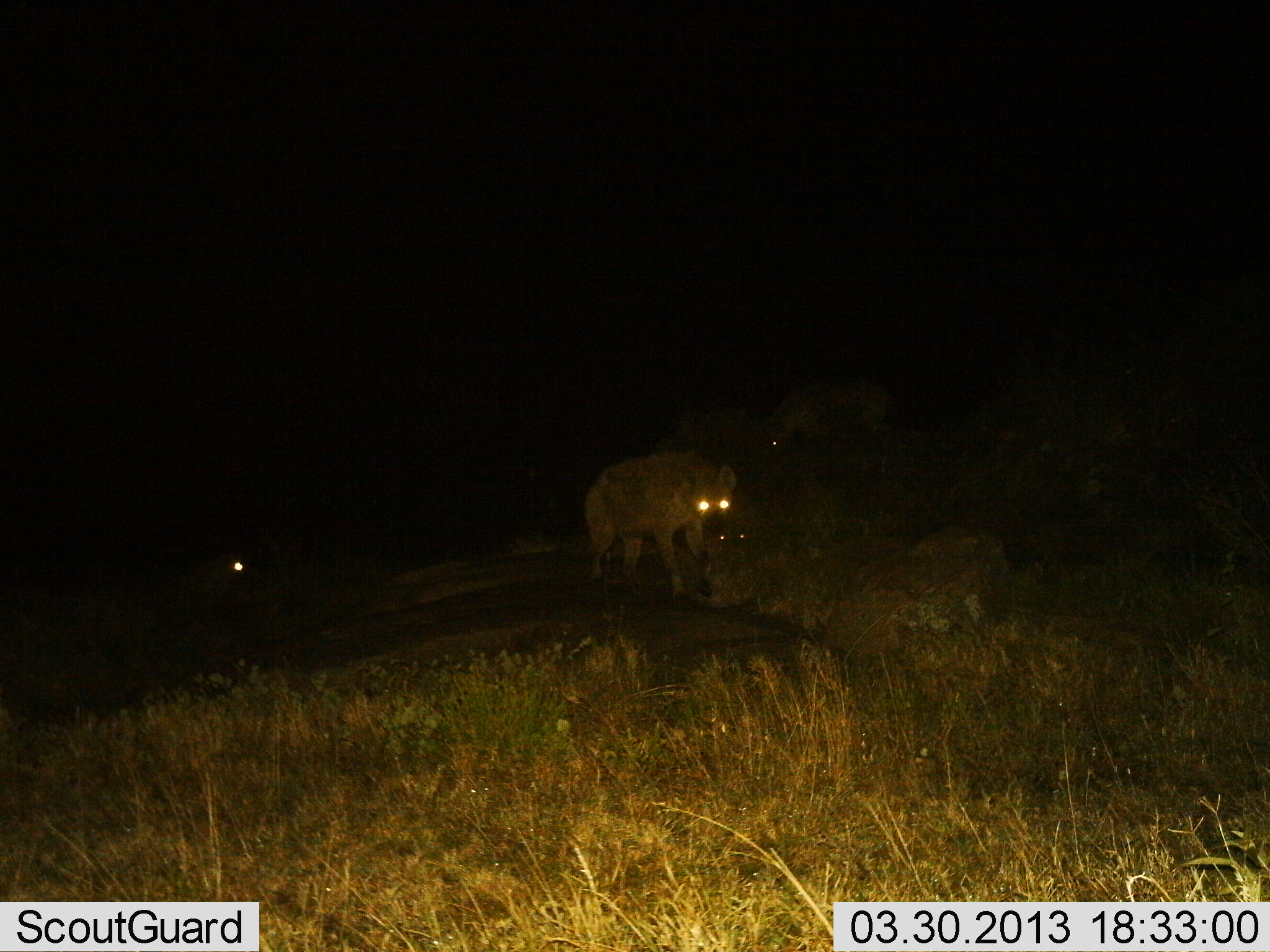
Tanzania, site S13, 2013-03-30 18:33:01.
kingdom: Animalia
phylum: Chordata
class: Mammalia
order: Carnivora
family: Hyaenidae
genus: Crocuta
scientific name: Crocuta crocuta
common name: spotted hyena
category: hyenaspotted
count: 2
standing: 76%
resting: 0%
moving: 29%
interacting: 5%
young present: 0%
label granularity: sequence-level